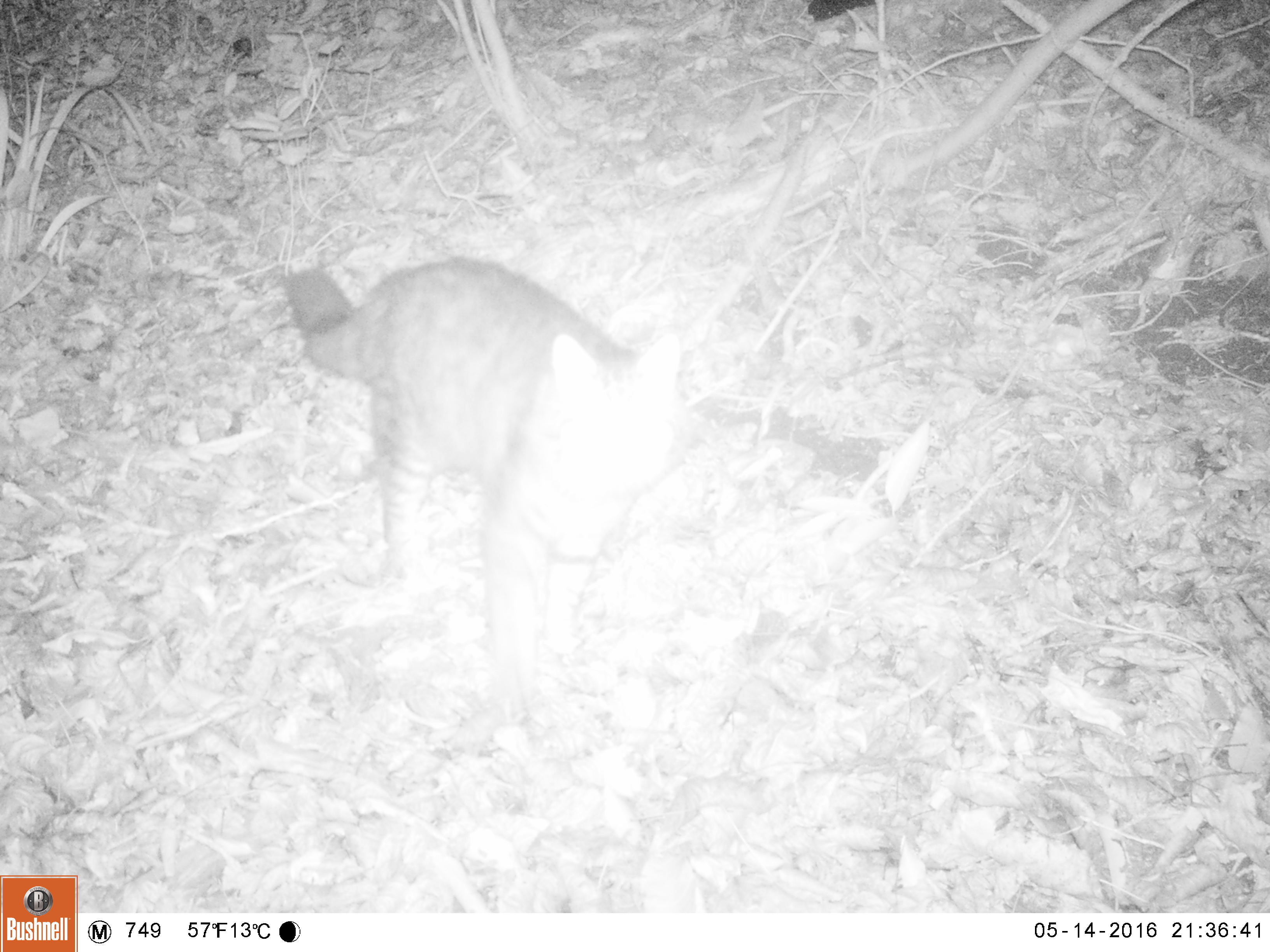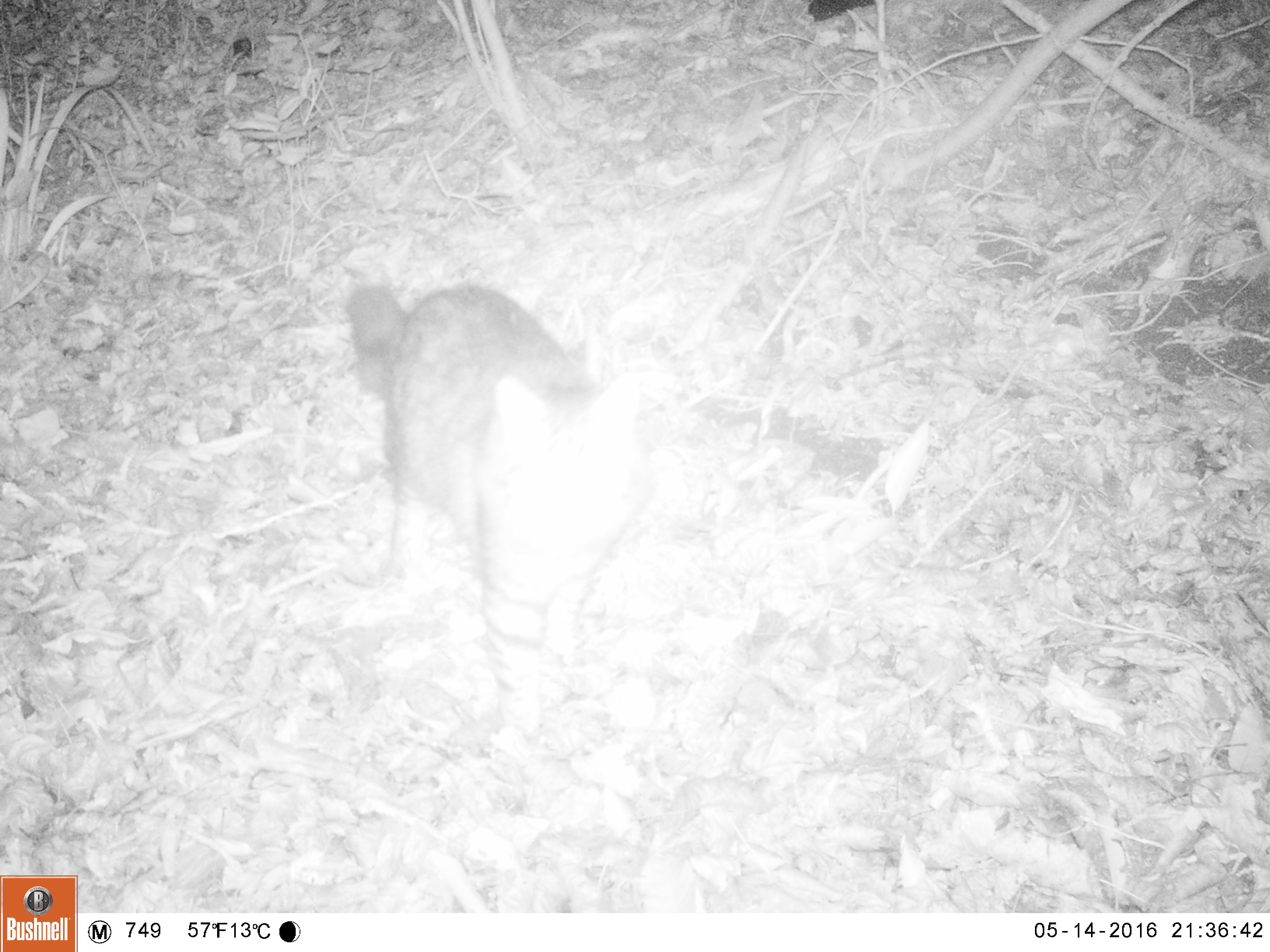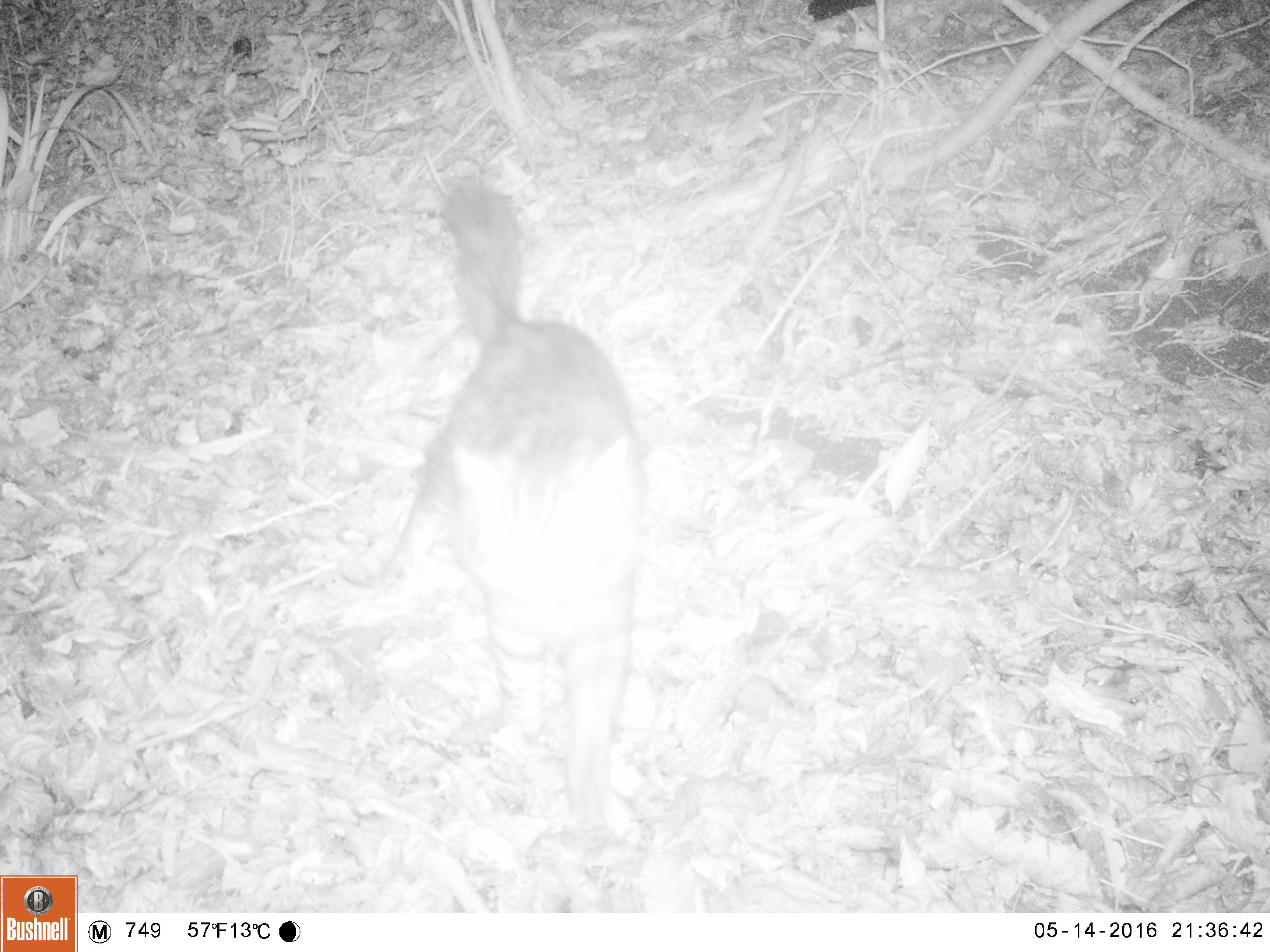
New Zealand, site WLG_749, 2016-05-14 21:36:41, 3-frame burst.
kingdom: Animalia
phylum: Chordata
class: Mammalia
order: Carnivora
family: Felidae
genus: Felis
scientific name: Felis catus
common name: domestic cat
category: cat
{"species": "cat (domestic cat) (Felis catus)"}